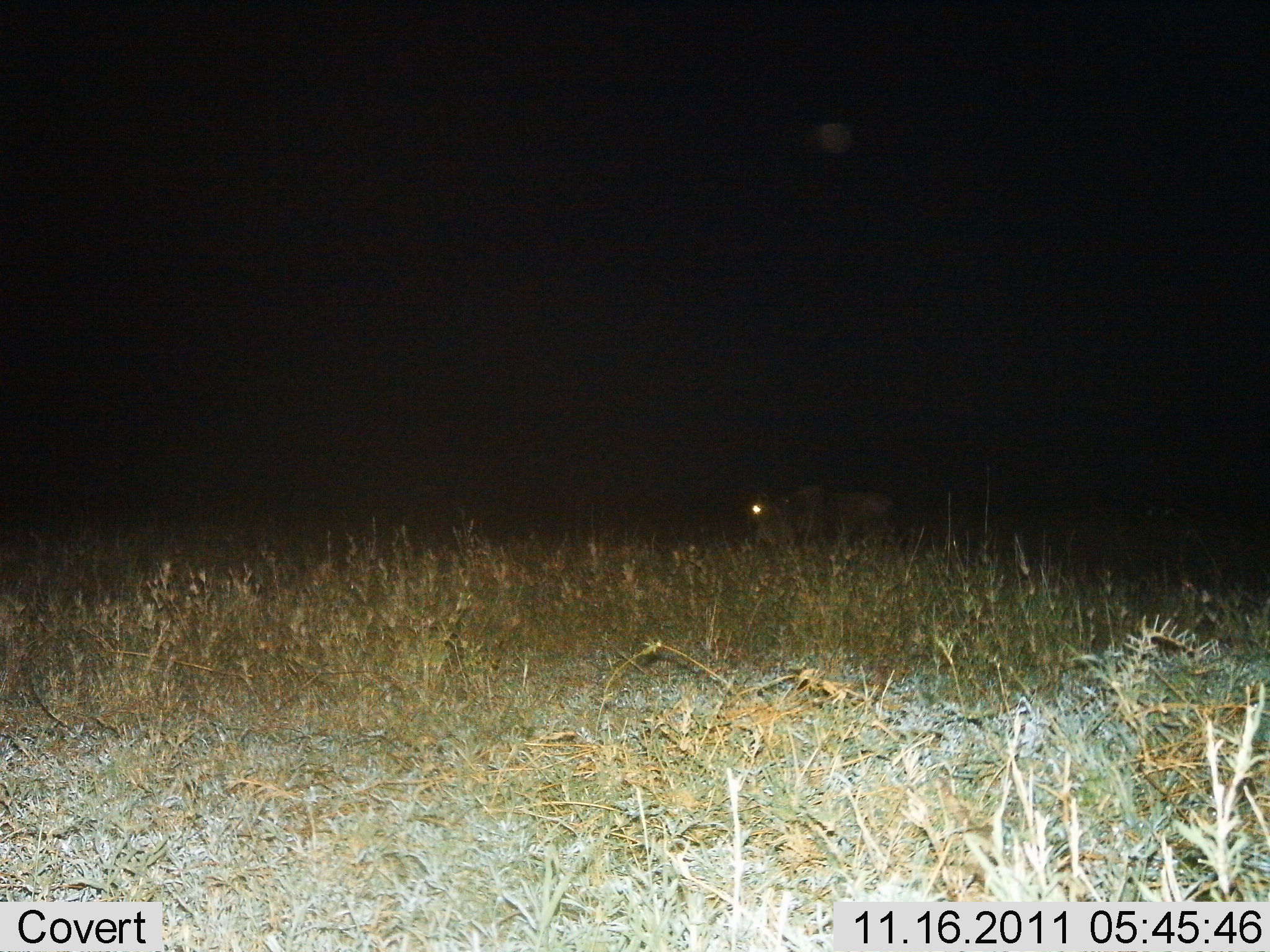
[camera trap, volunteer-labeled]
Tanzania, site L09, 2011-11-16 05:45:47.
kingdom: Animalia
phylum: Chordata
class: Mammalia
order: Artiodactyla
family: Bovidae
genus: Connochaetes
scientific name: Connochaetes taurinus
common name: blue wildebeest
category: wildebeest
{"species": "wildebeest (blue wildebeest) (Connochaetes taurinus)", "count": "1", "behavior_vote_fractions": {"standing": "54%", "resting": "0%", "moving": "46%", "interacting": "0%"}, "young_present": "0%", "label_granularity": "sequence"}